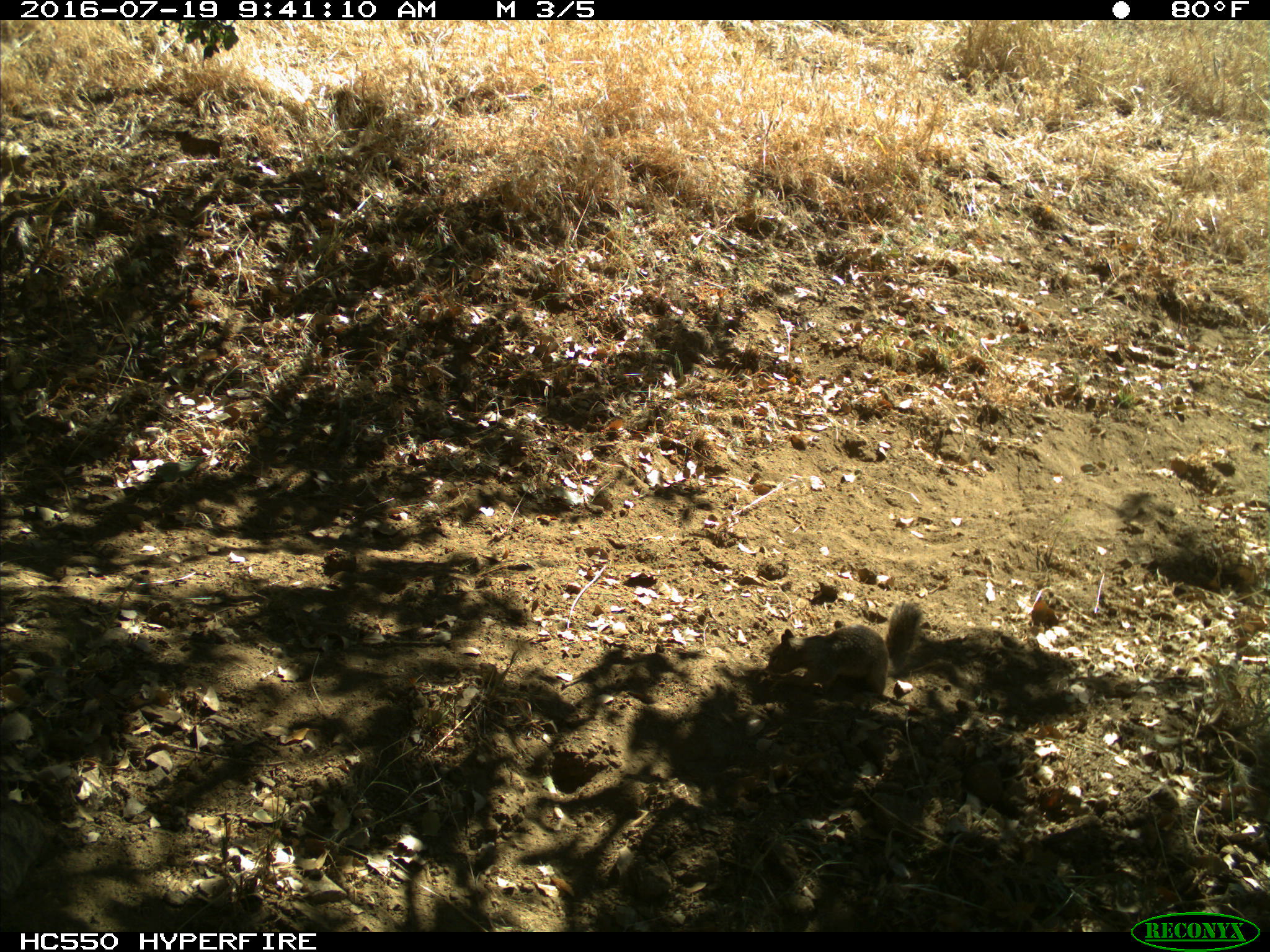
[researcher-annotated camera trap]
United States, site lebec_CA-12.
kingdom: Animalia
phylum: Chordata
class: Mammalia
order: Rodentia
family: Sciuridae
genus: Otospermophilus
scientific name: Otospermophilus beecheyi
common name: california ground squirrel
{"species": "Otospermophilus beecheyi (california ground squirrel)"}